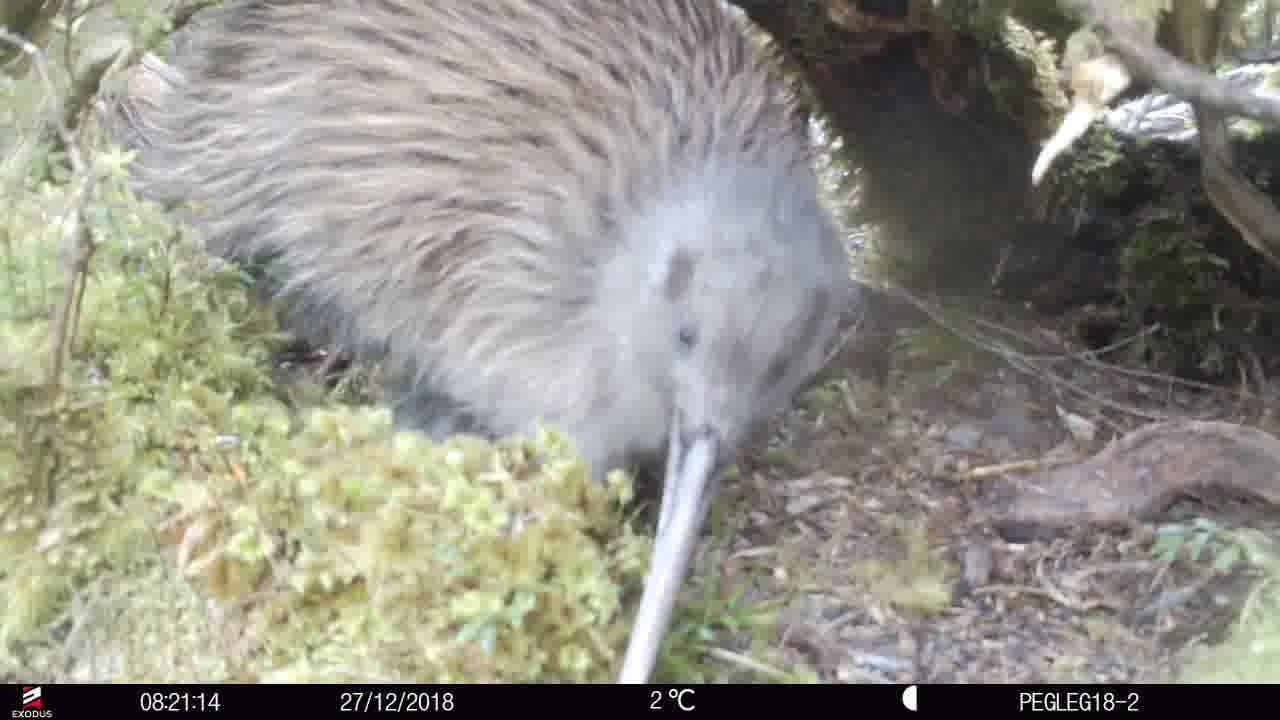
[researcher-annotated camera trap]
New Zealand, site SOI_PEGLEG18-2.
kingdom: Animalia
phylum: Chordata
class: Aves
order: Apterygiformes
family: Apterygidae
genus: Apteryx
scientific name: Apteryx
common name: kiwi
Kiwi (Apteryx).